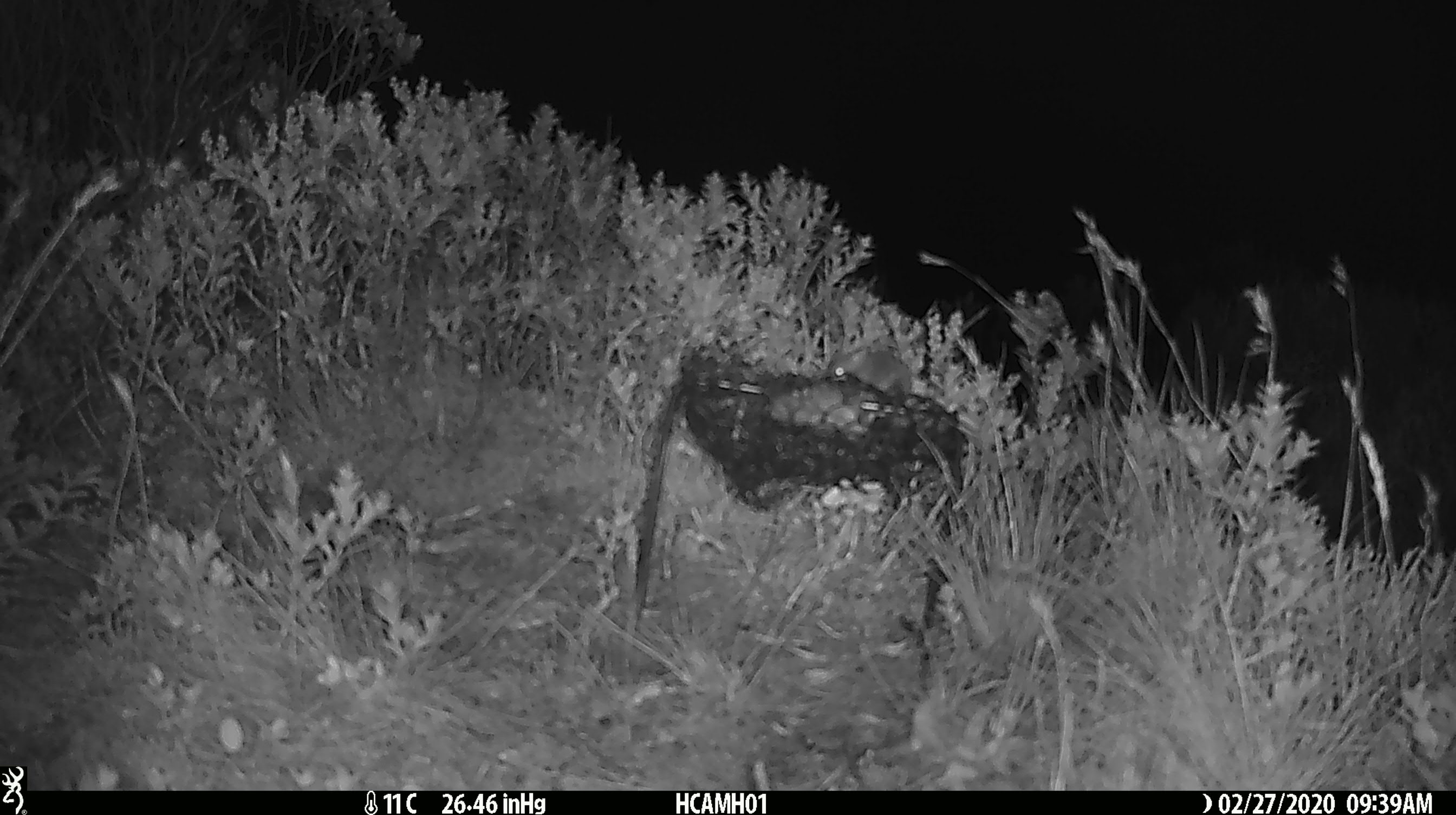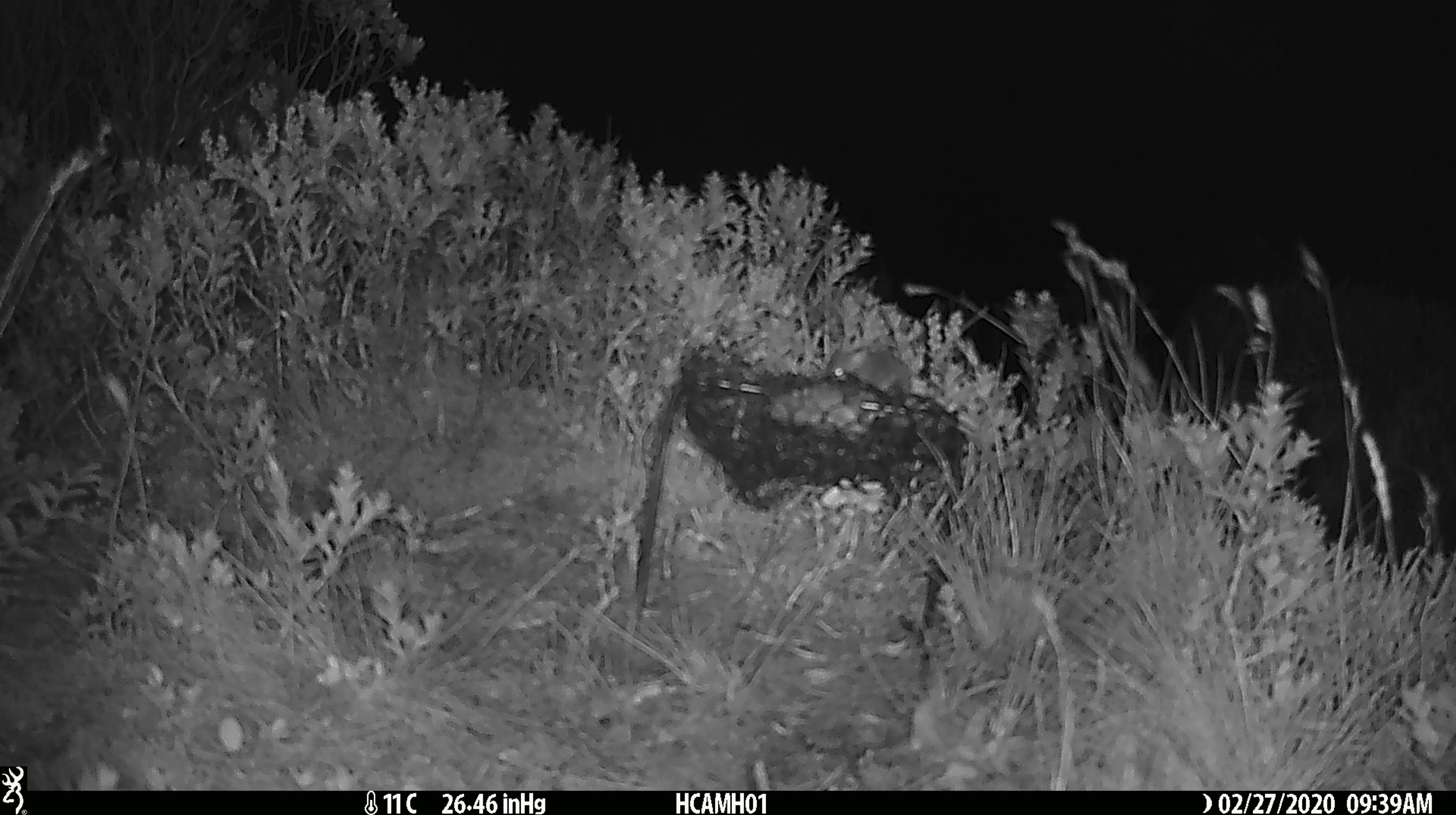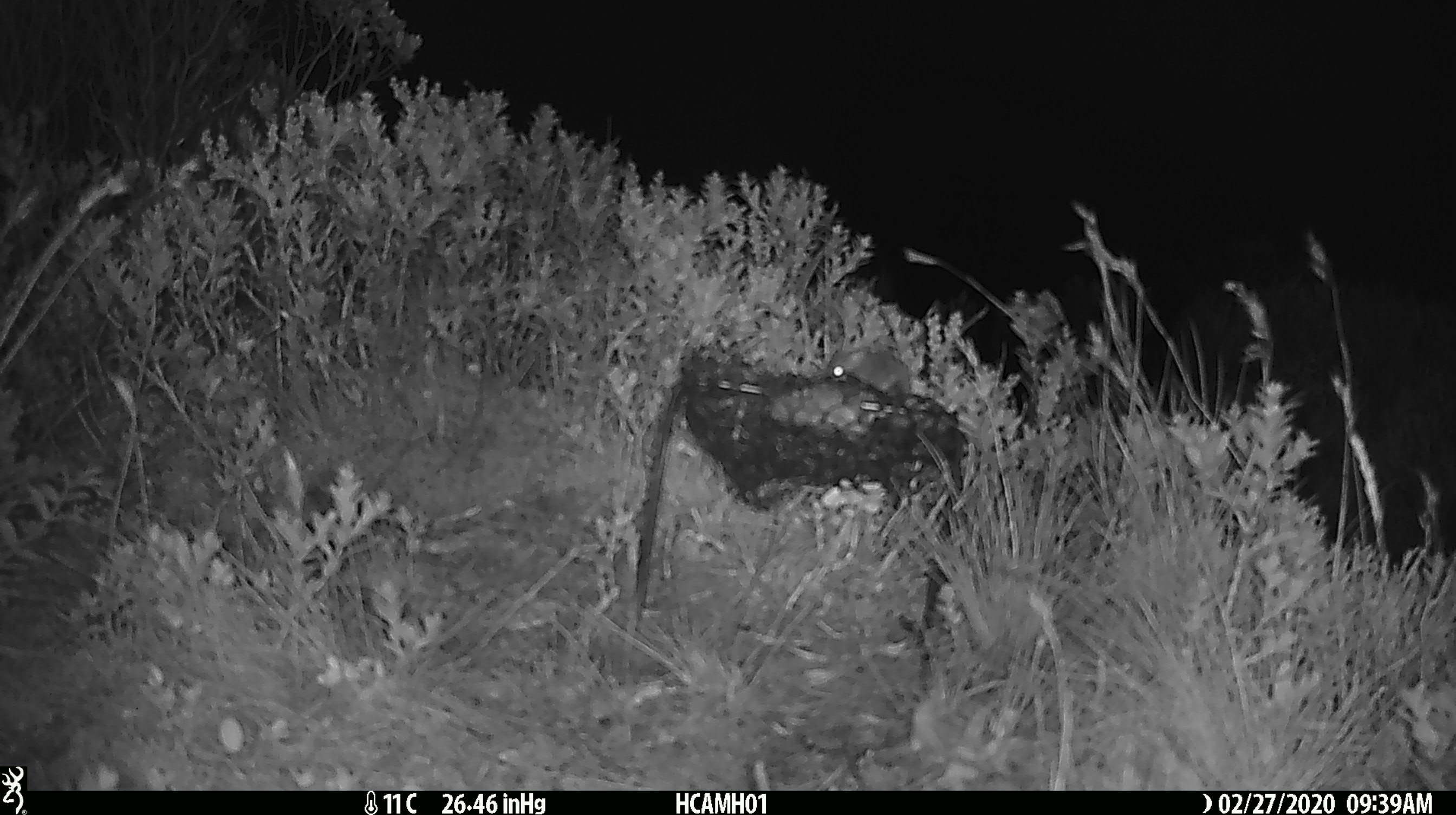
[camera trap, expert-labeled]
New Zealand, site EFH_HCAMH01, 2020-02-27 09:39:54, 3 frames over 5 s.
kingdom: Animalia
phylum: Chordata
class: Mammalia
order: Rodentia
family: Muridae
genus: Mus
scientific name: Mus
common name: mouse